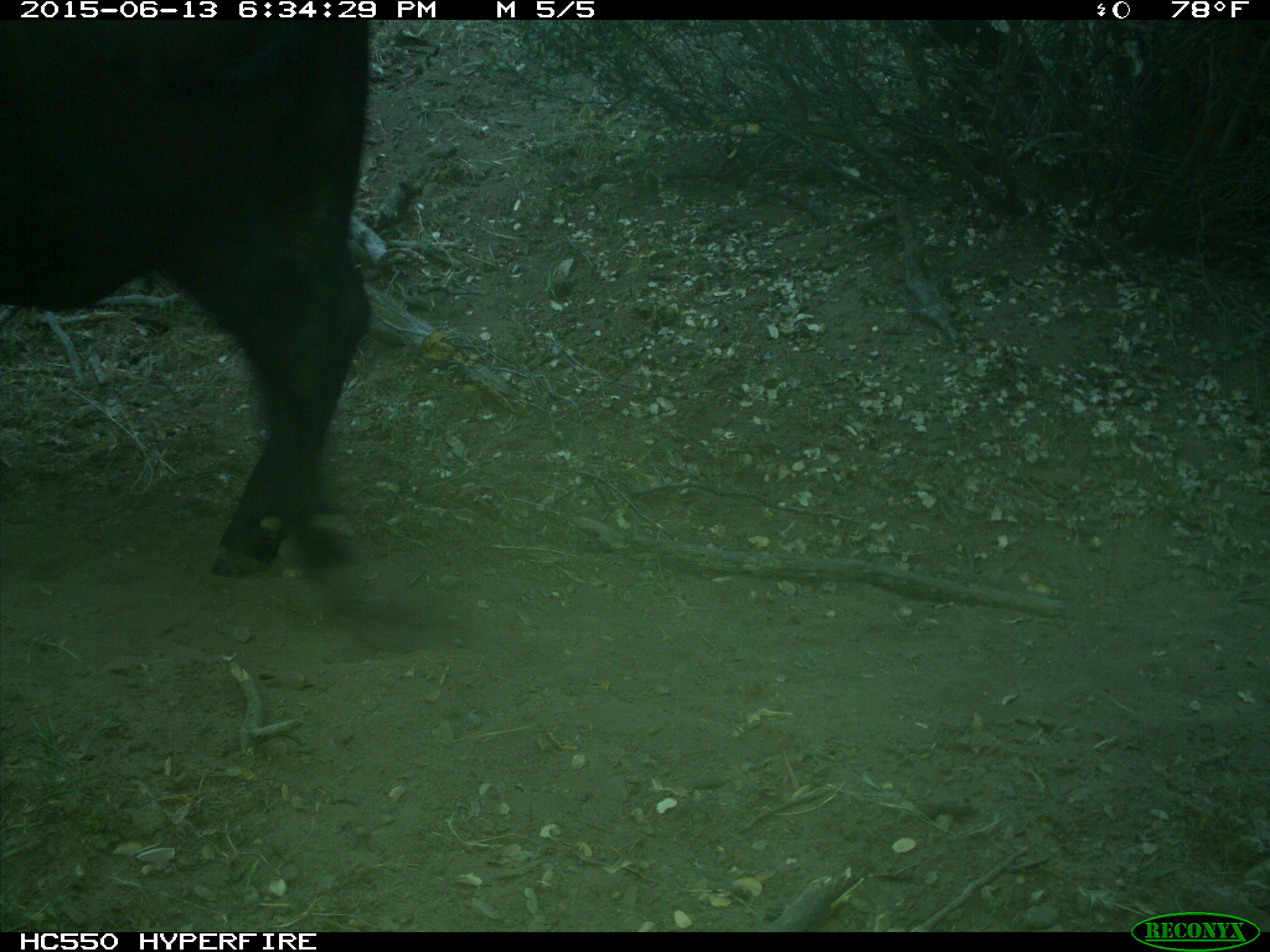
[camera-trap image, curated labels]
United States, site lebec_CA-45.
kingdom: Animalia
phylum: Chordata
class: Mammalia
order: Artiodactyla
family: Bovidae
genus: Bos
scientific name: Bos taurus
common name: domestic cow